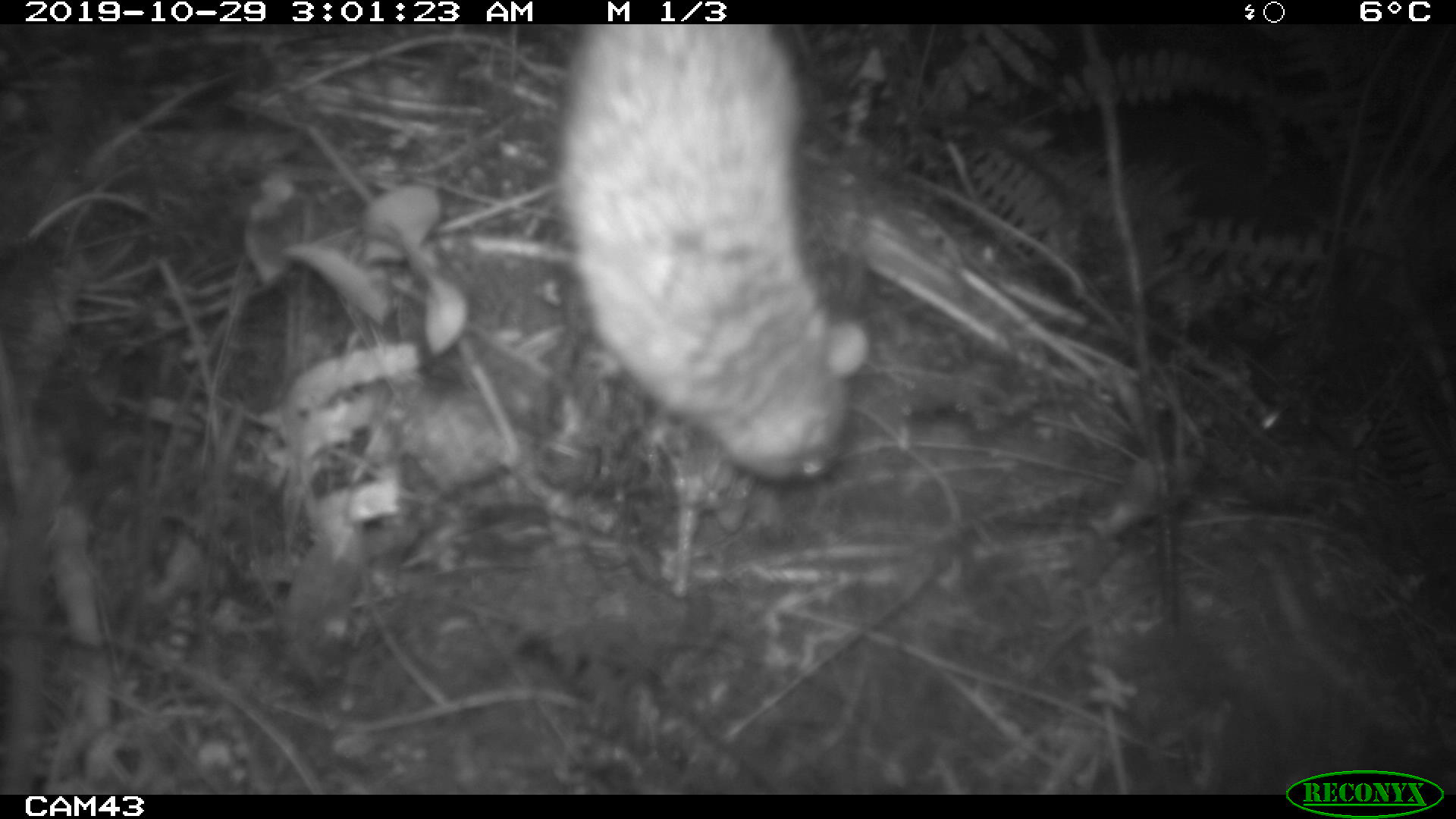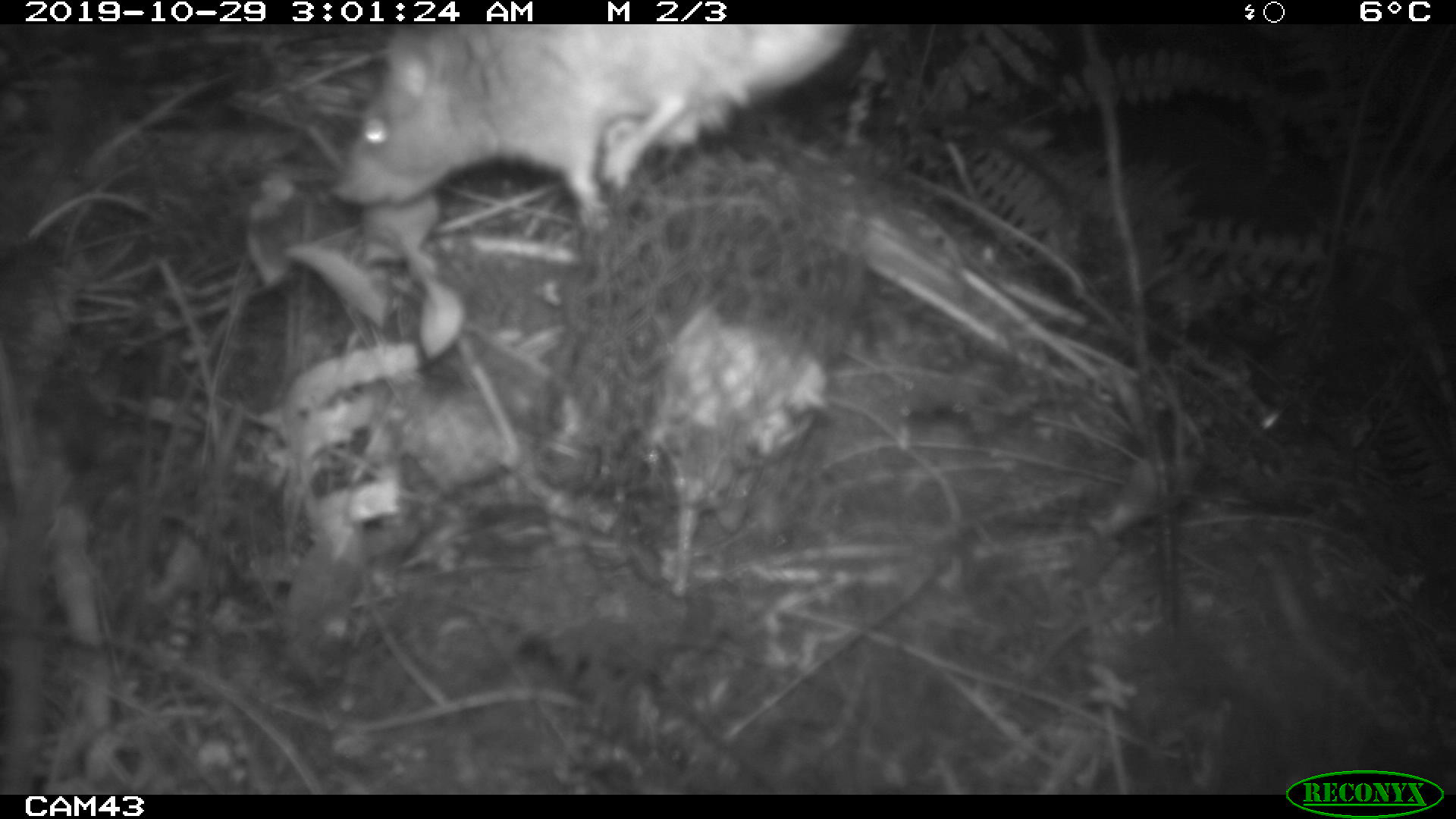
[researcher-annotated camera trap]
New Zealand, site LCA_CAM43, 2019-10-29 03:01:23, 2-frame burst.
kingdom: Animalia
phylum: Chordata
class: Mammalia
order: Rodentia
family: Muridae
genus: Rattus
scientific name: Rattus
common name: rat